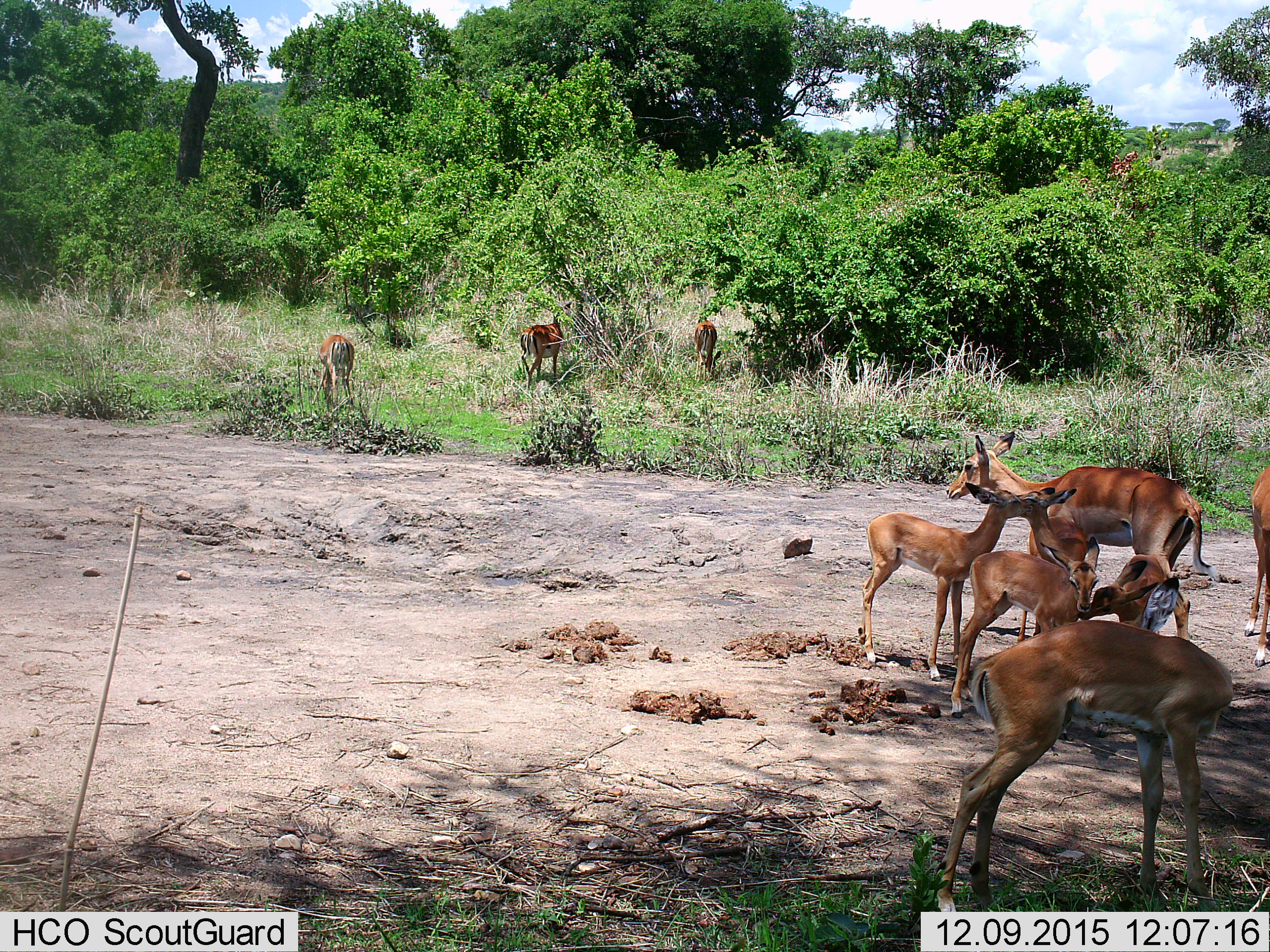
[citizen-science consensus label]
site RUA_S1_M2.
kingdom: Animalia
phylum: Chordata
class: Mammalia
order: Artiodactyla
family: Bovidae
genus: Aepyceros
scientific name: Aepyceros melampus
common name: impala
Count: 10.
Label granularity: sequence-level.